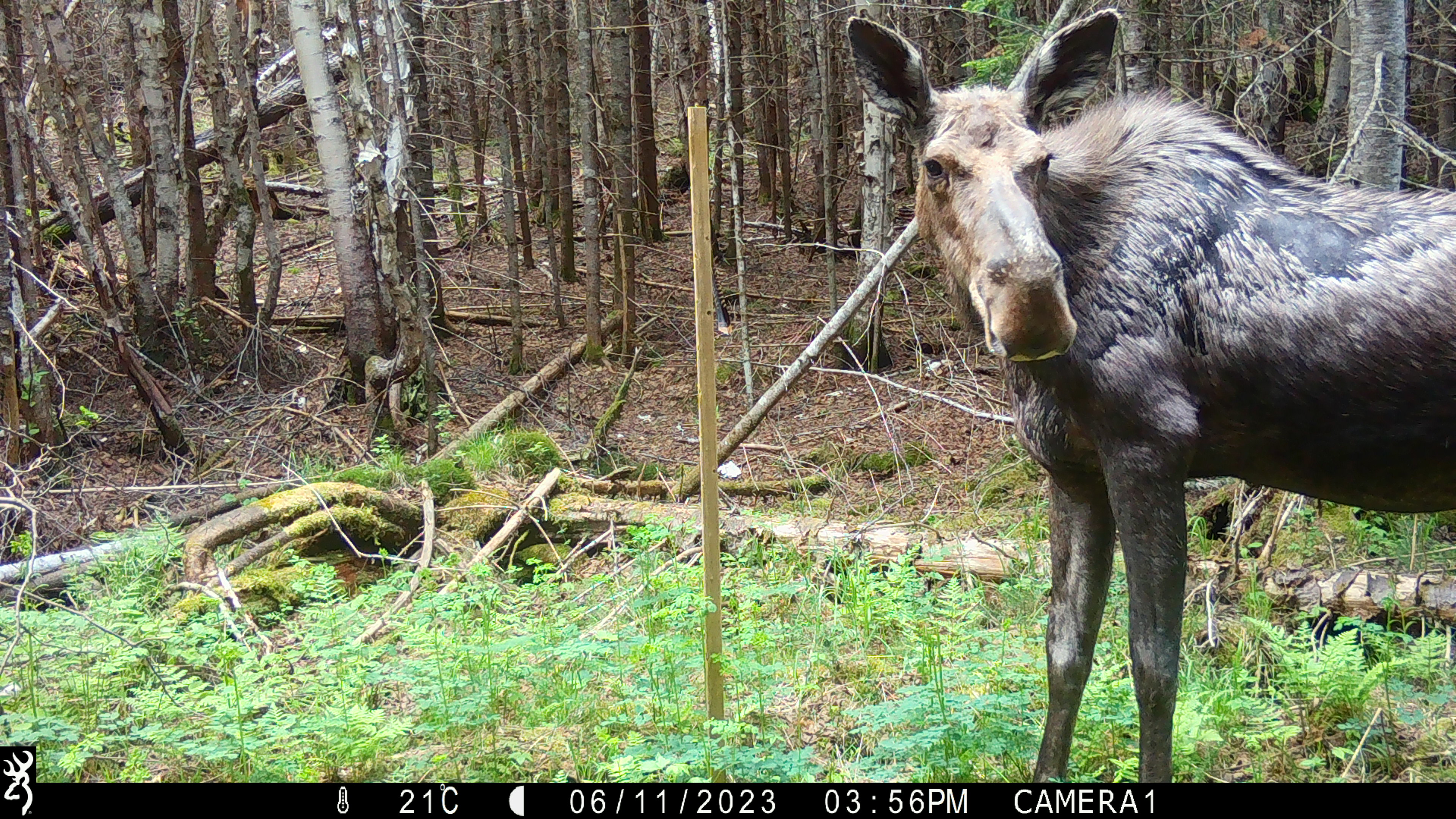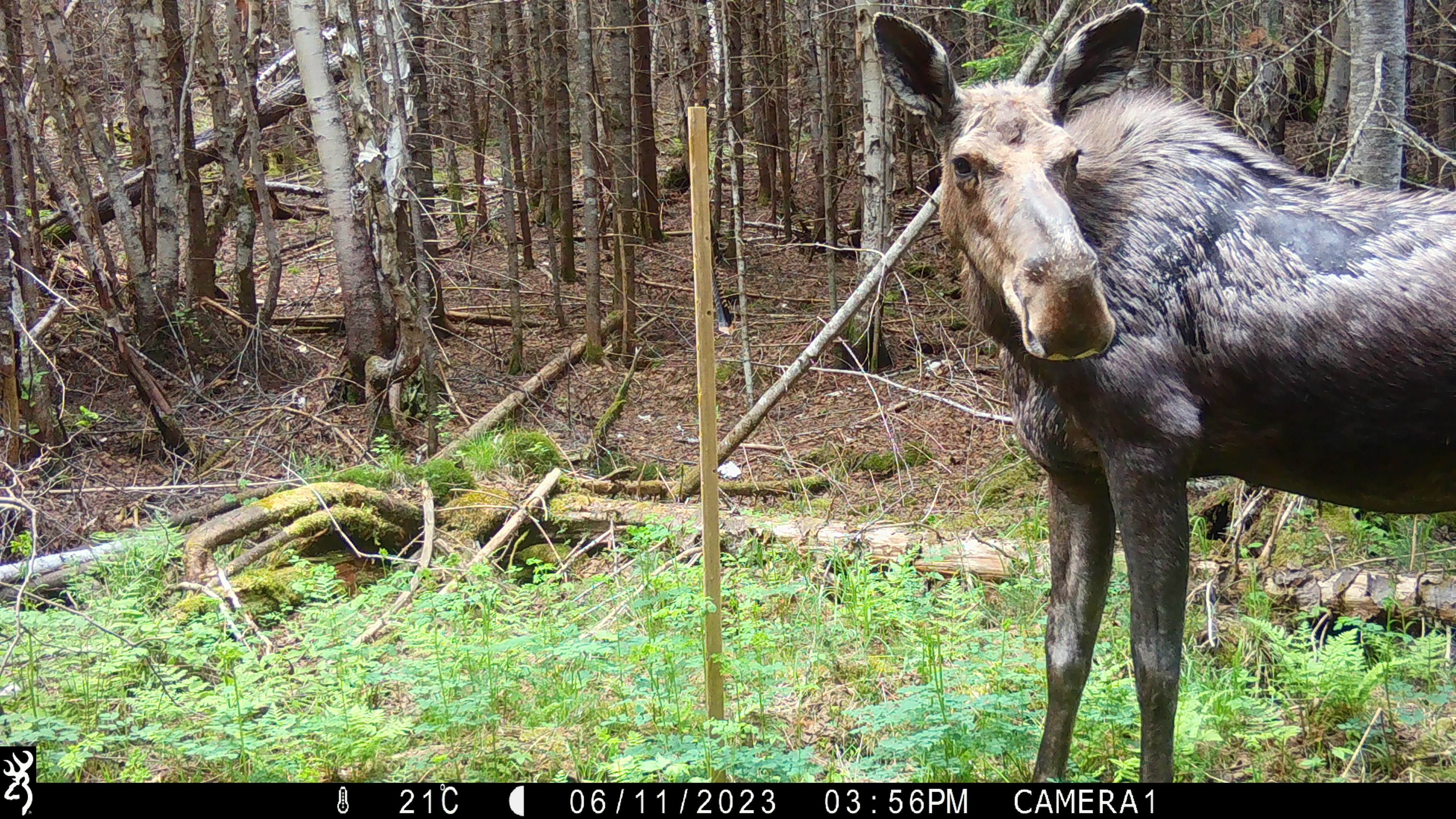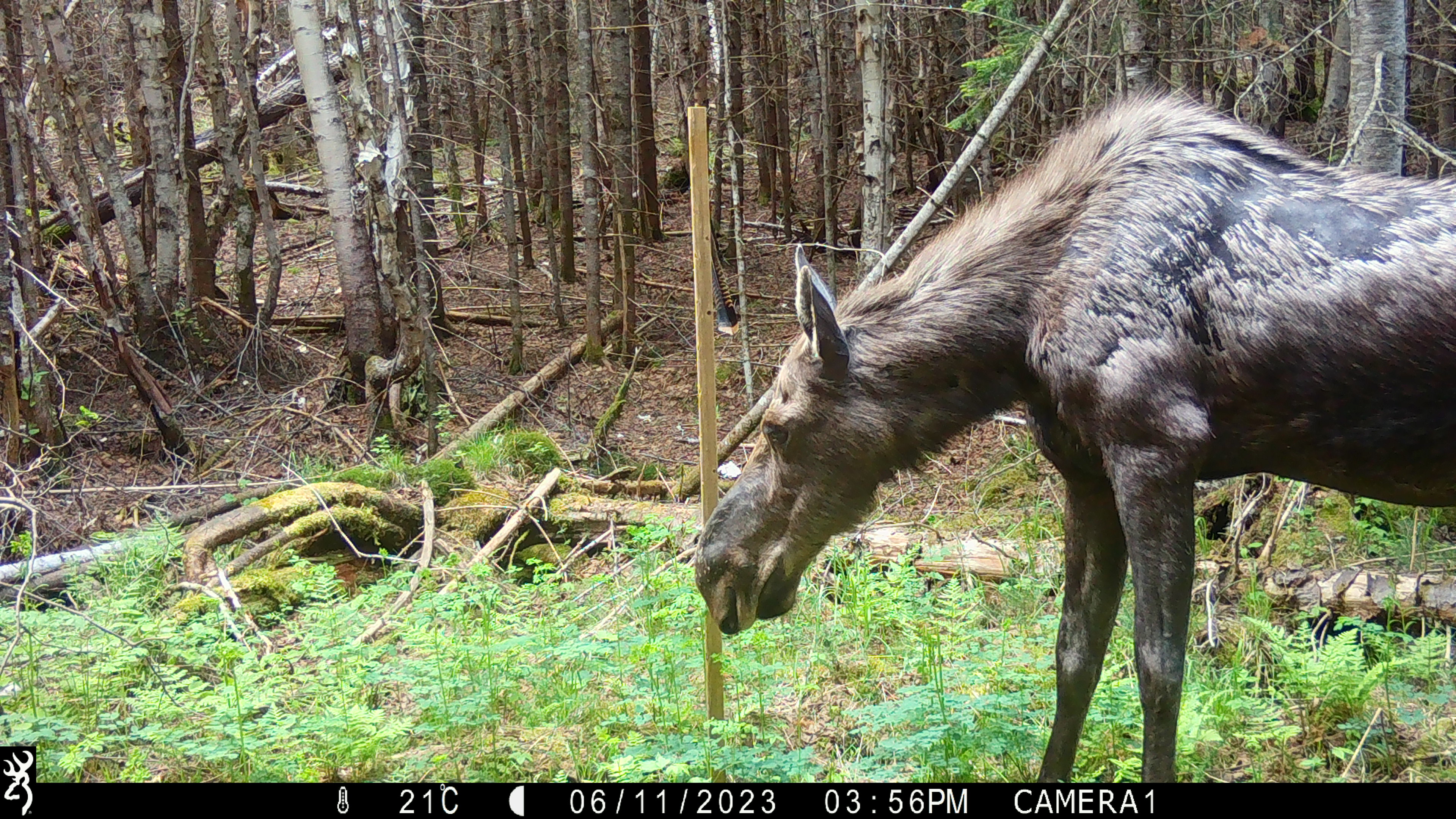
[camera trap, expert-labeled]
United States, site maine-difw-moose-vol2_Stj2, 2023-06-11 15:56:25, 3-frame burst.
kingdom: Animalia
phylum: Chordata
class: Mammalia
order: Artiodactyla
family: Cervidae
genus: Alces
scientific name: Alces alces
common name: moose